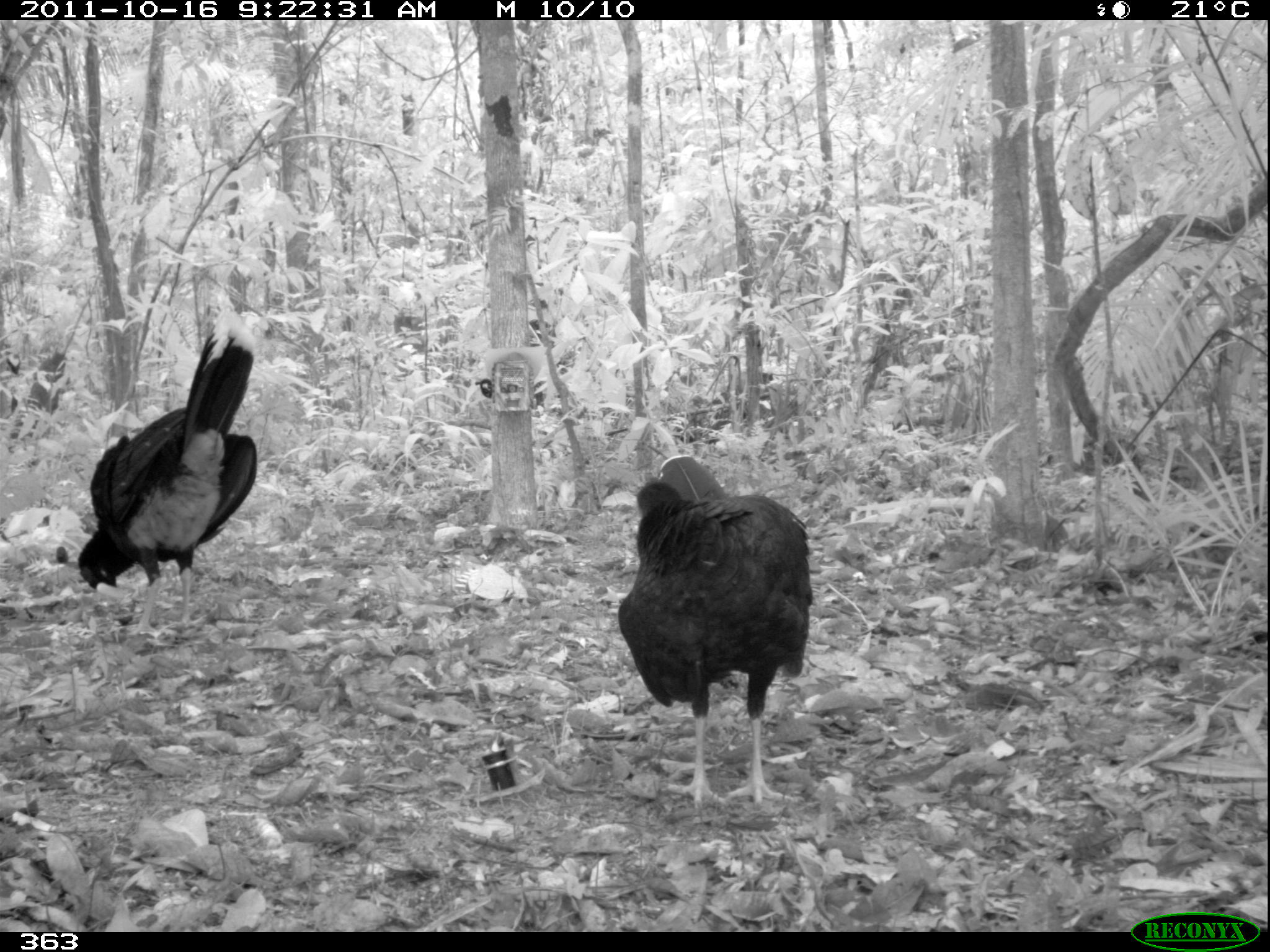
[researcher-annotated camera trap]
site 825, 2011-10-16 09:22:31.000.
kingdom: Animalia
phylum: Chordata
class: Aves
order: Galliformes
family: Cracidae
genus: Mitu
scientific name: Mitu tuberosum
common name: razor-billed curassow